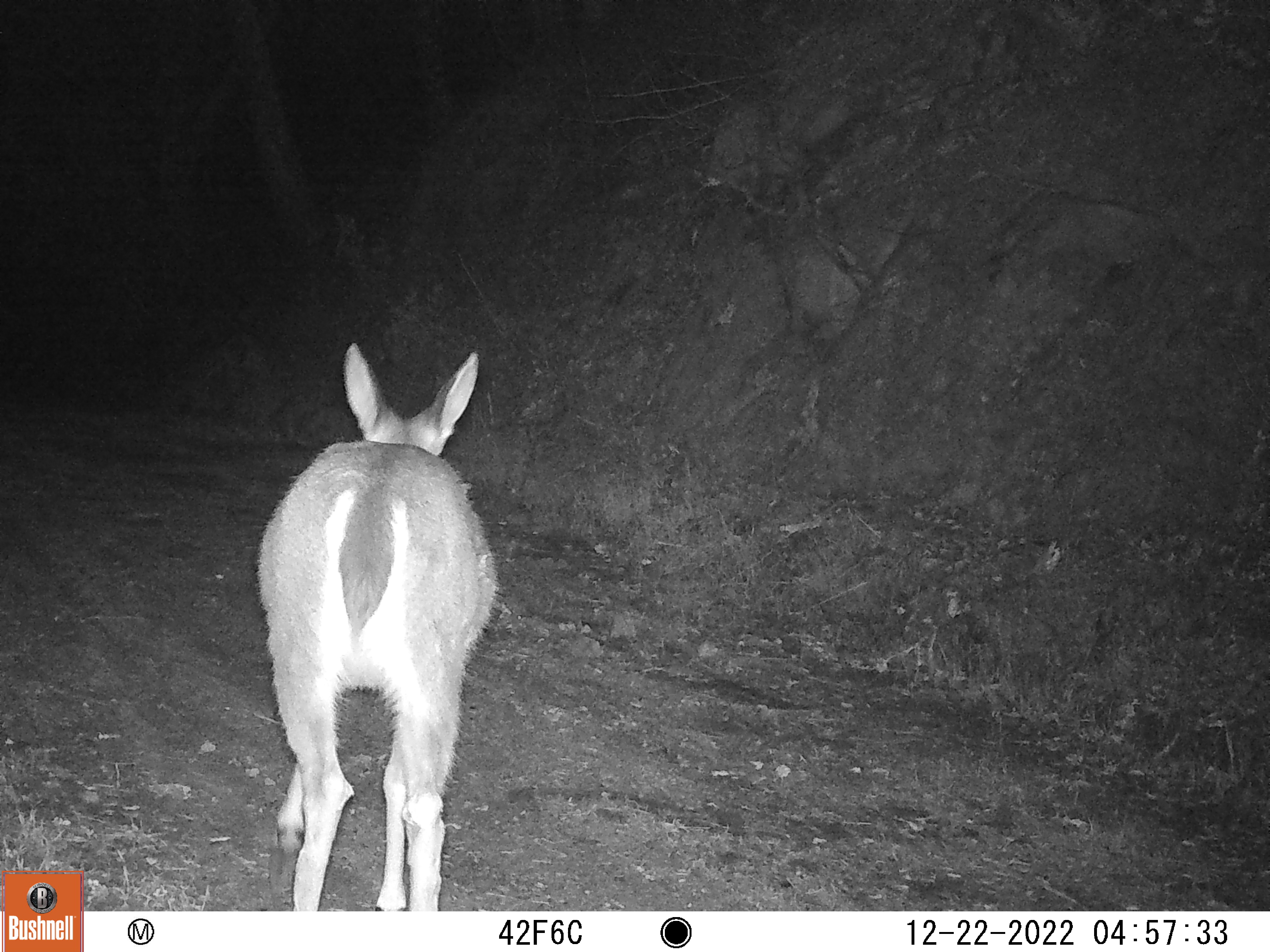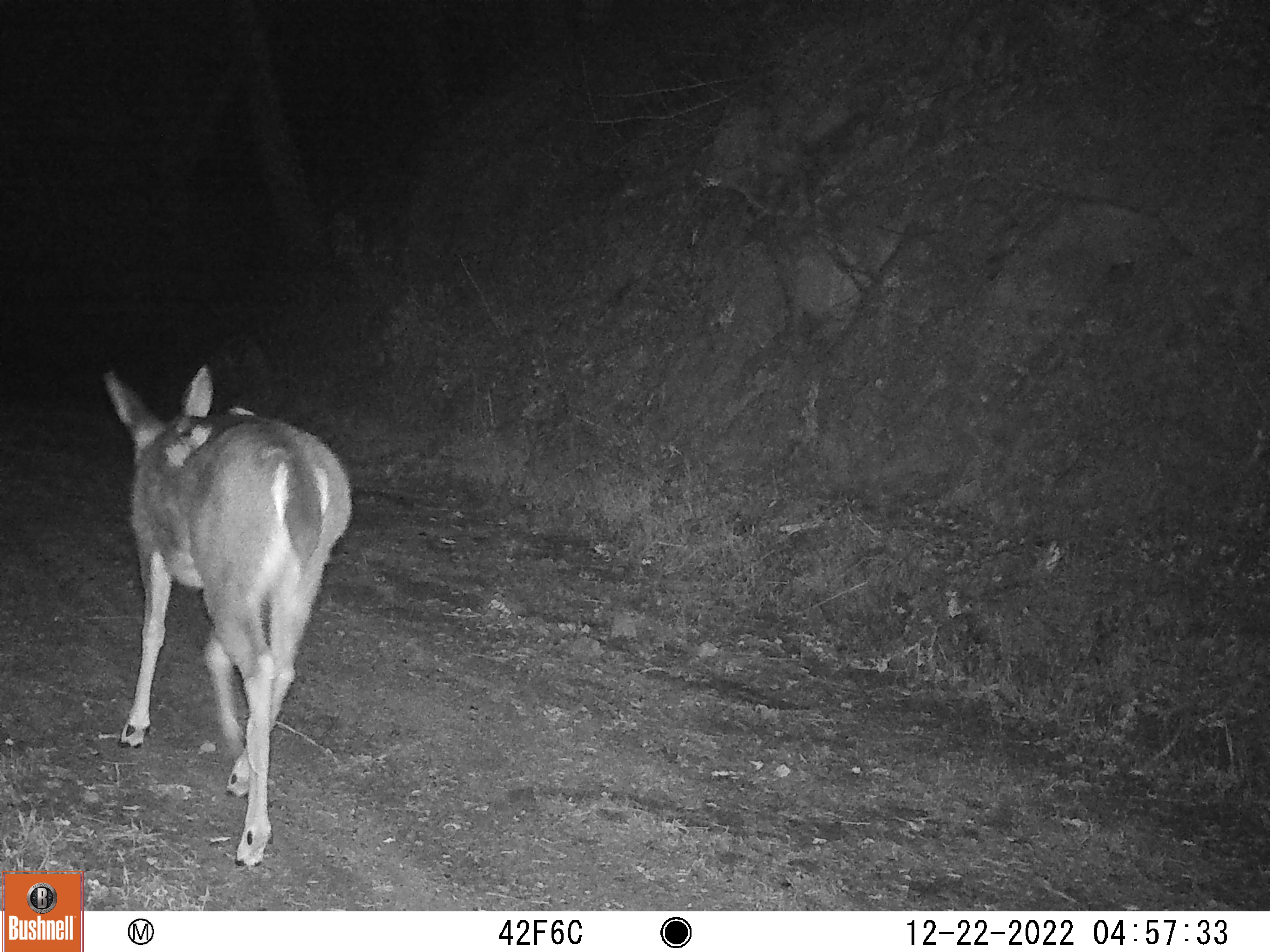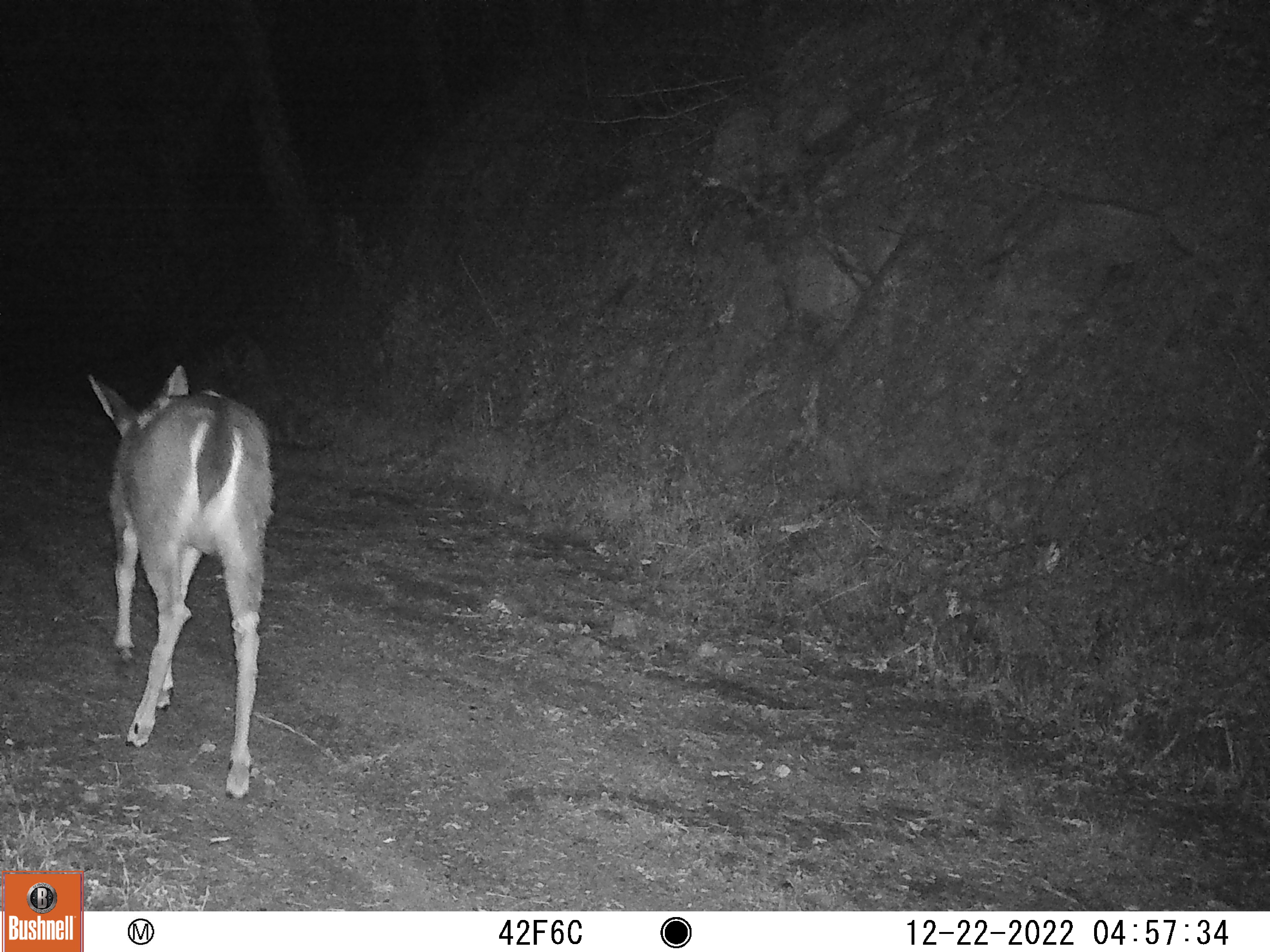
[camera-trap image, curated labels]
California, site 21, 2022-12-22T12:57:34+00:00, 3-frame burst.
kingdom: Animalia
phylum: Chordata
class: Mammalia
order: Artiodactyla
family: Cervidae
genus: Odocoileus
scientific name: Odocoileus hemionus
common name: mule deer